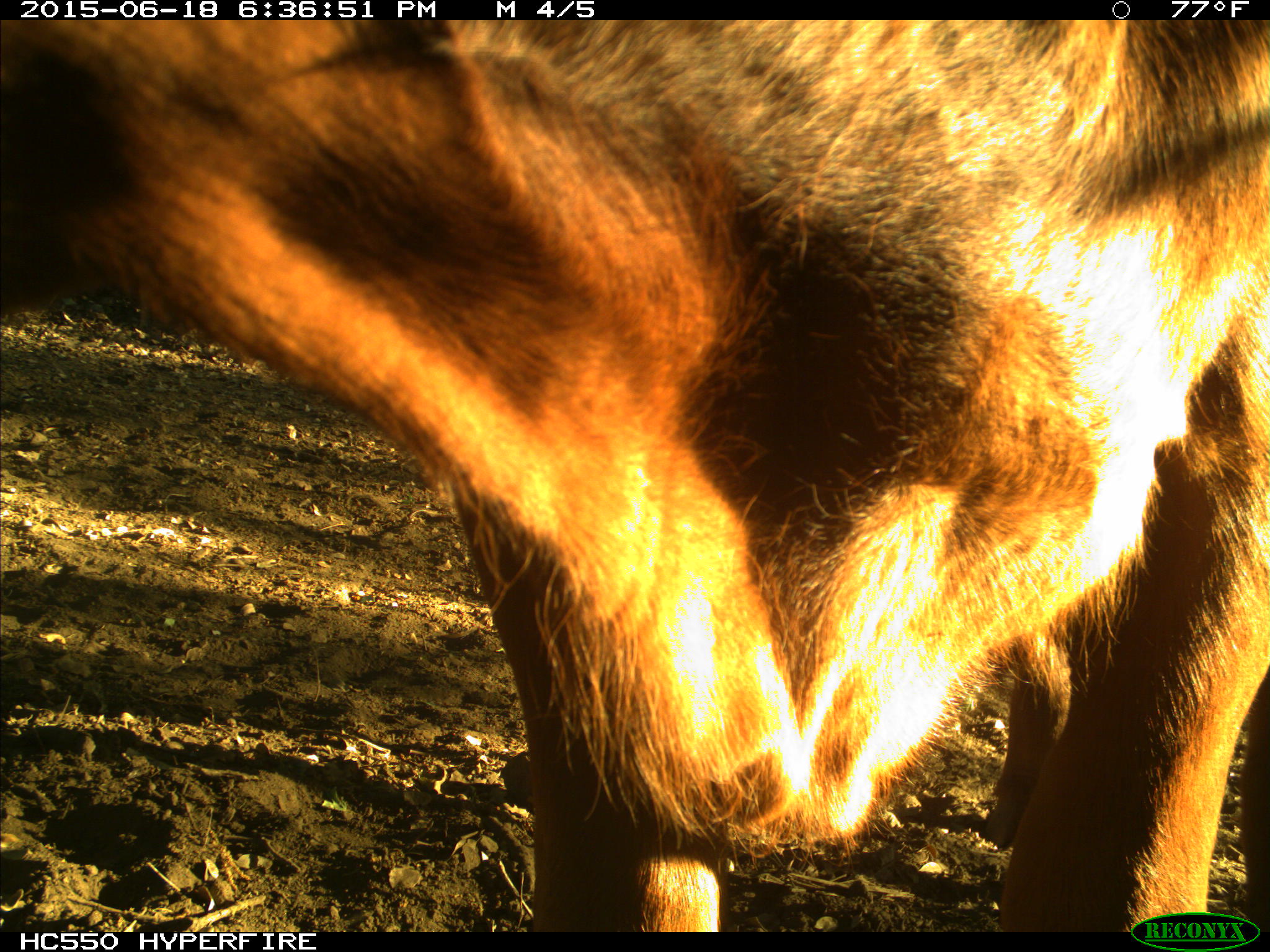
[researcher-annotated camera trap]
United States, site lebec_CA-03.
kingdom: Animalia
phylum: Chordata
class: Mammalia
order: Artiodactyla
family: Bovidae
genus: Bos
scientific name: Bos taurus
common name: domestic cow